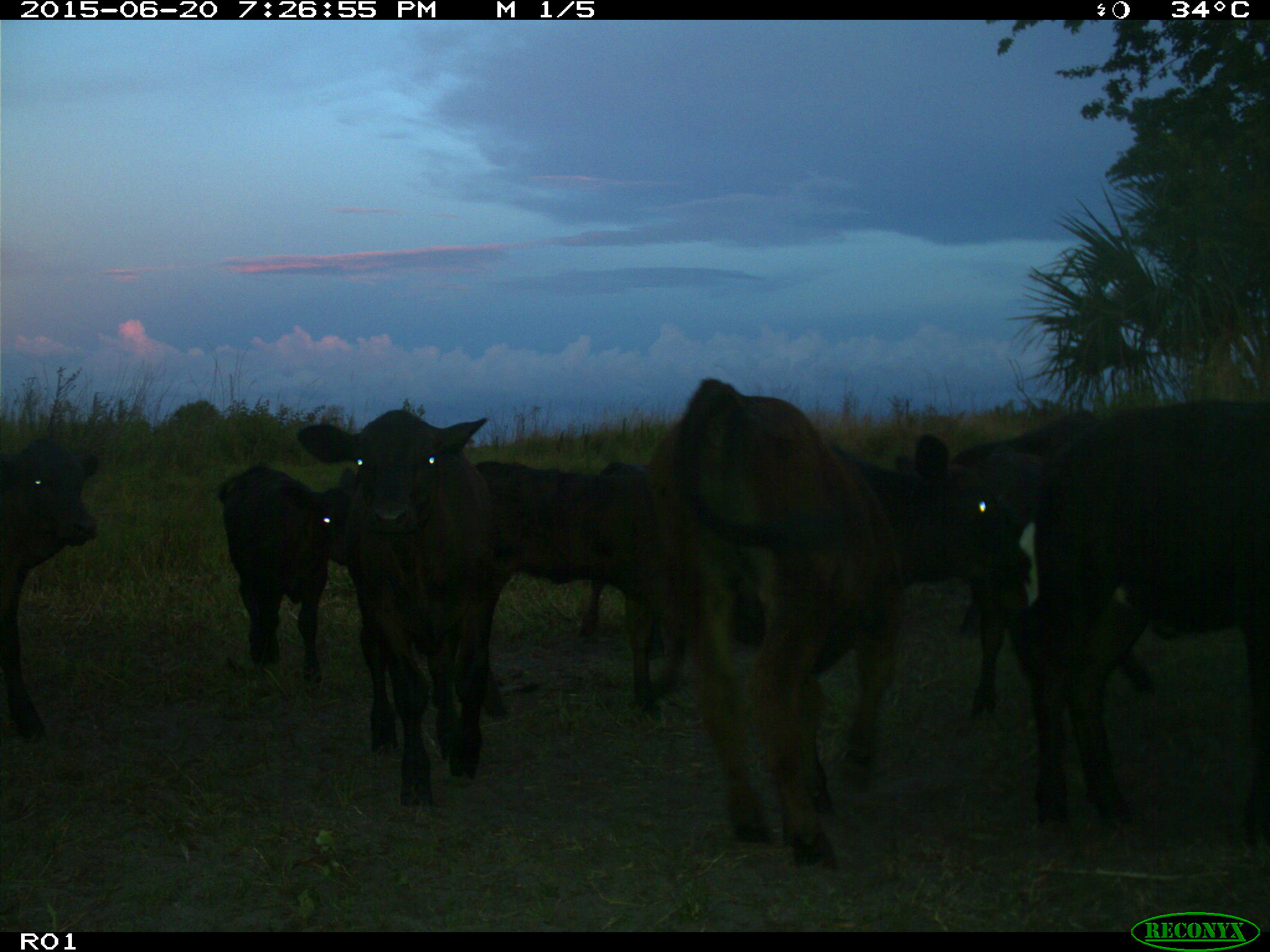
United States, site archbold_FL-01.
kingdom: Animalia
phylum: Chordata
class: Mammalia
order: Artiodactyla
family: Bovidae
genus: Bos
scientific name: Bos taurus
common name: domestic cow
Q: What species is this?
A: Bos taurus (domestic cow).